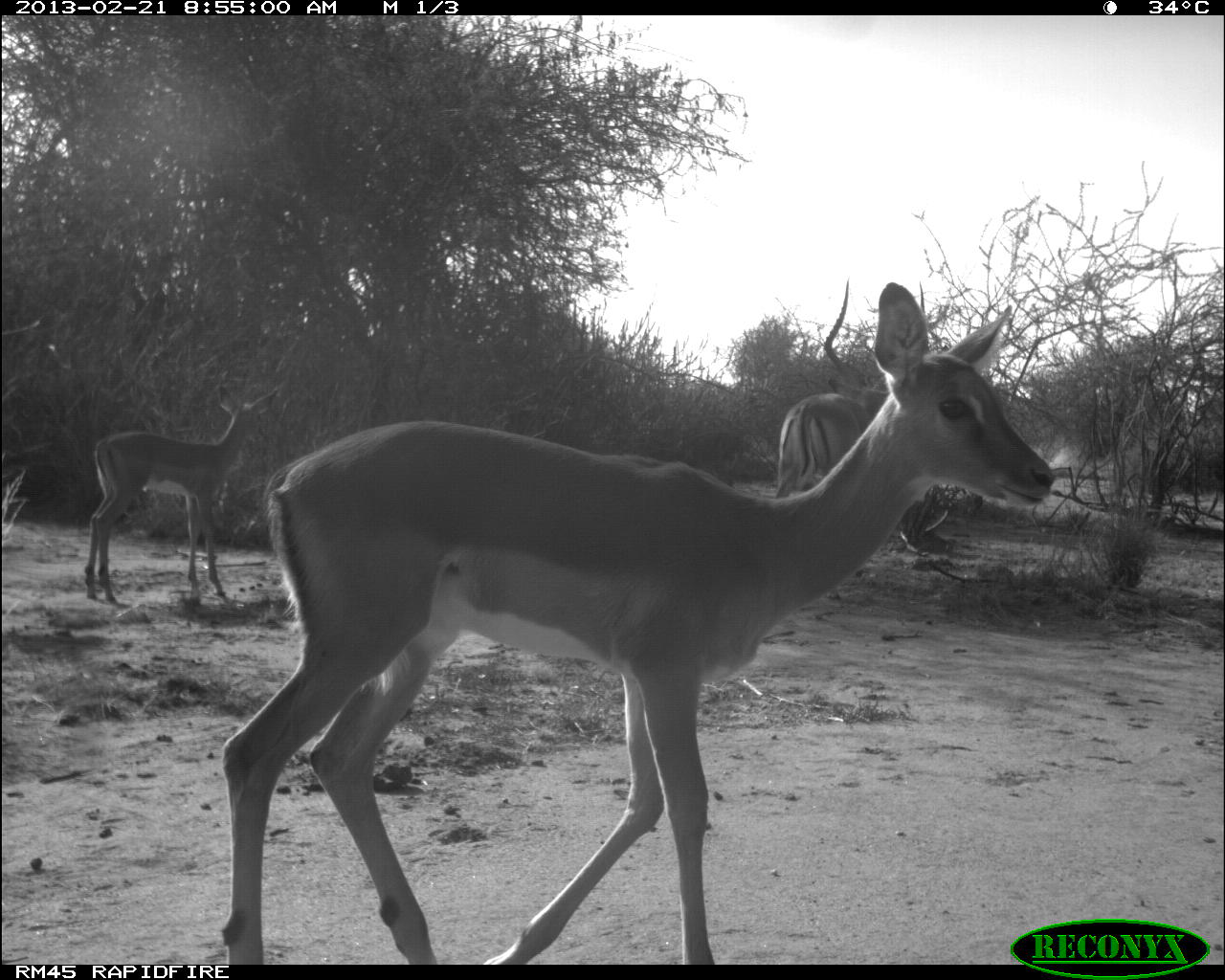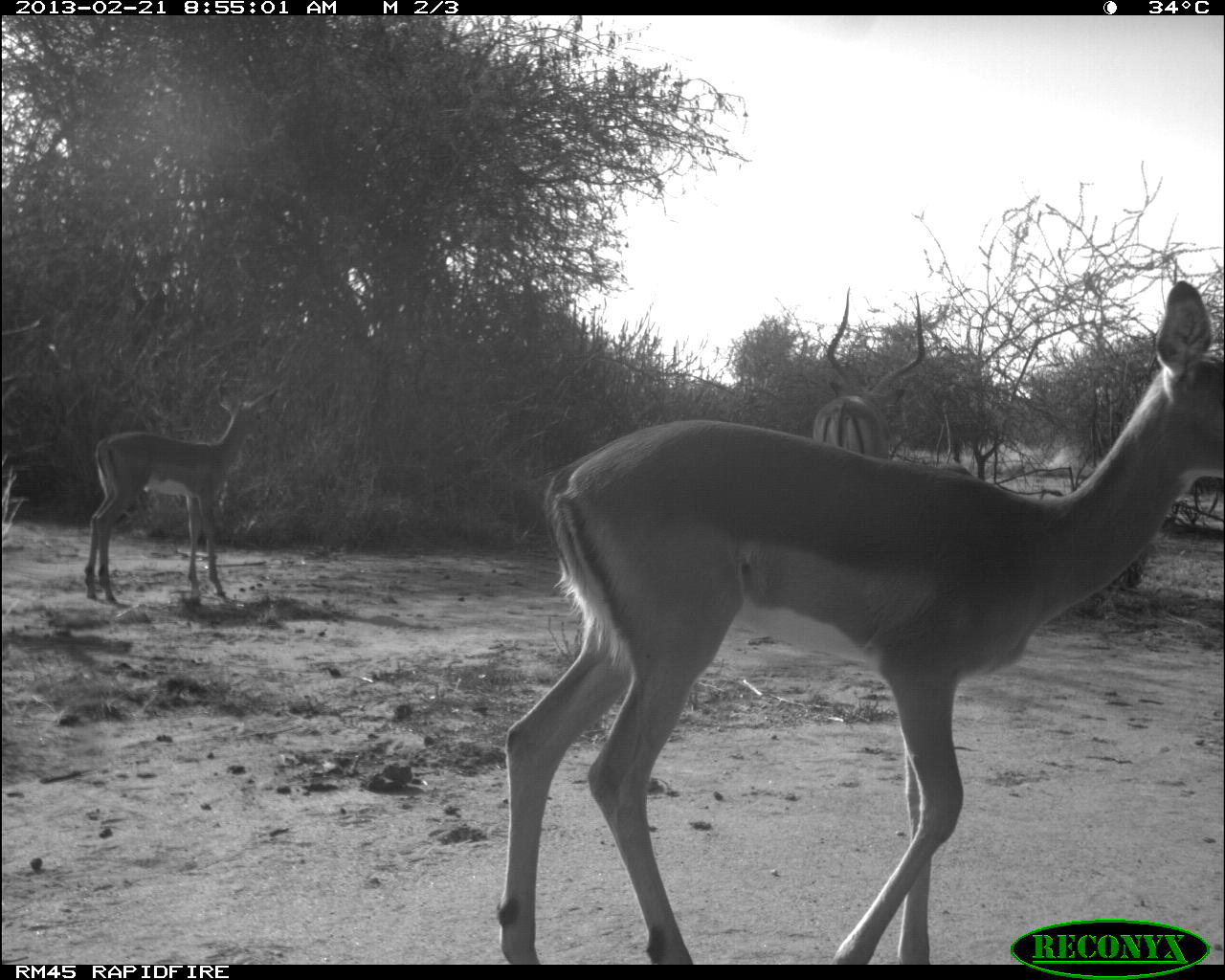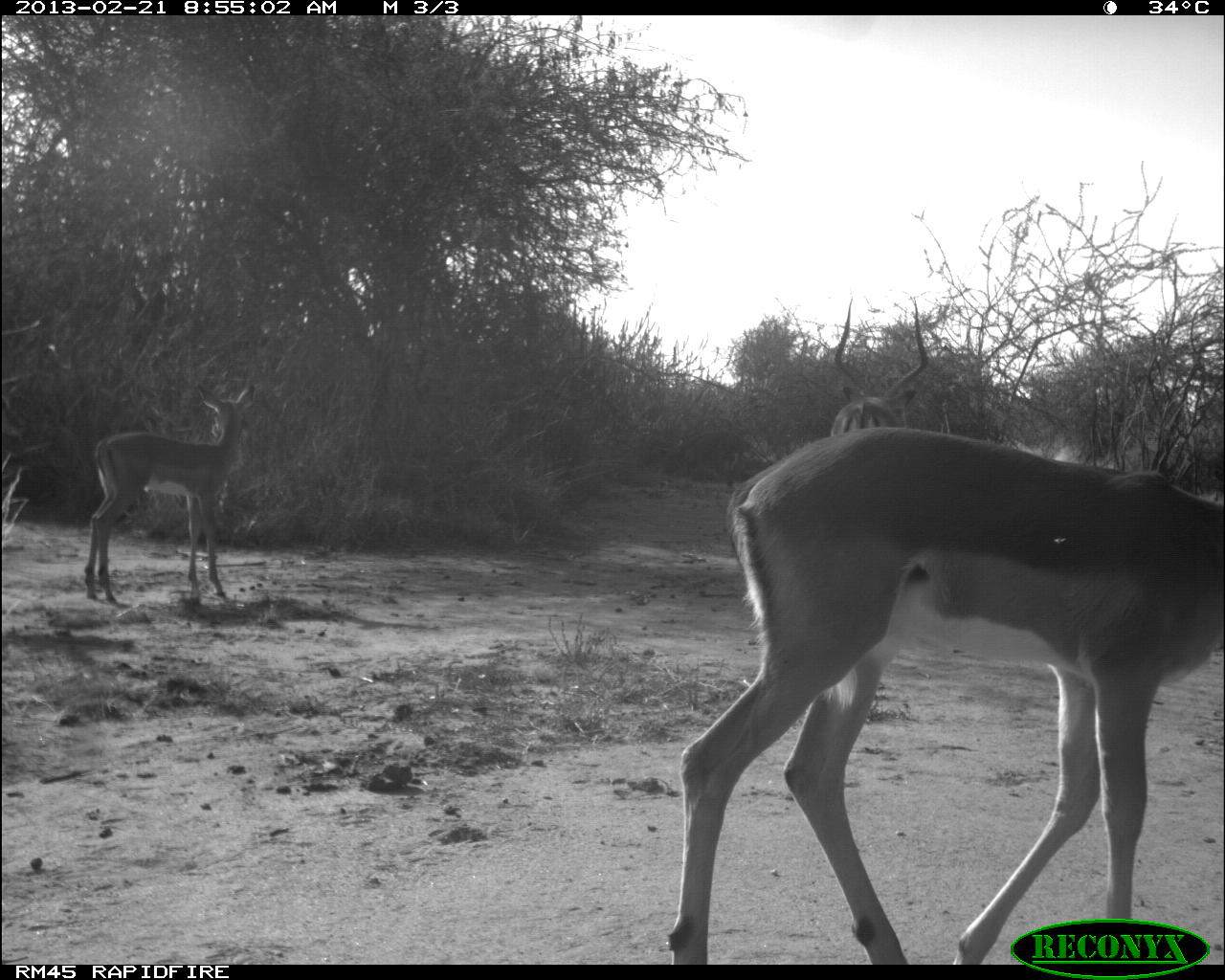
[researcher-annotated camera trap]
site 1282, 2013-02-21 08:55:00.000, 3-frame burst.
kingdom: Animalia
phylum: Chordata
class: Mammalia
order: Artiodactyla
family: Bovidae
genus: Aepyceros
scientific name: Aepyceros melampus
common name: impala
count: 3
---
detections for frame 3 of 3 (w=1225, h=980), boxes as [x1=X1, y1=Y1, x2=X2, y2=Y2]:
aepyceros melampus: [x1=660, y1=424, x2=1225, y2=963]; [x1=82, y1=377, x2=258, y2=608]; [x1=833, y1=292, x2=931, y2=430]